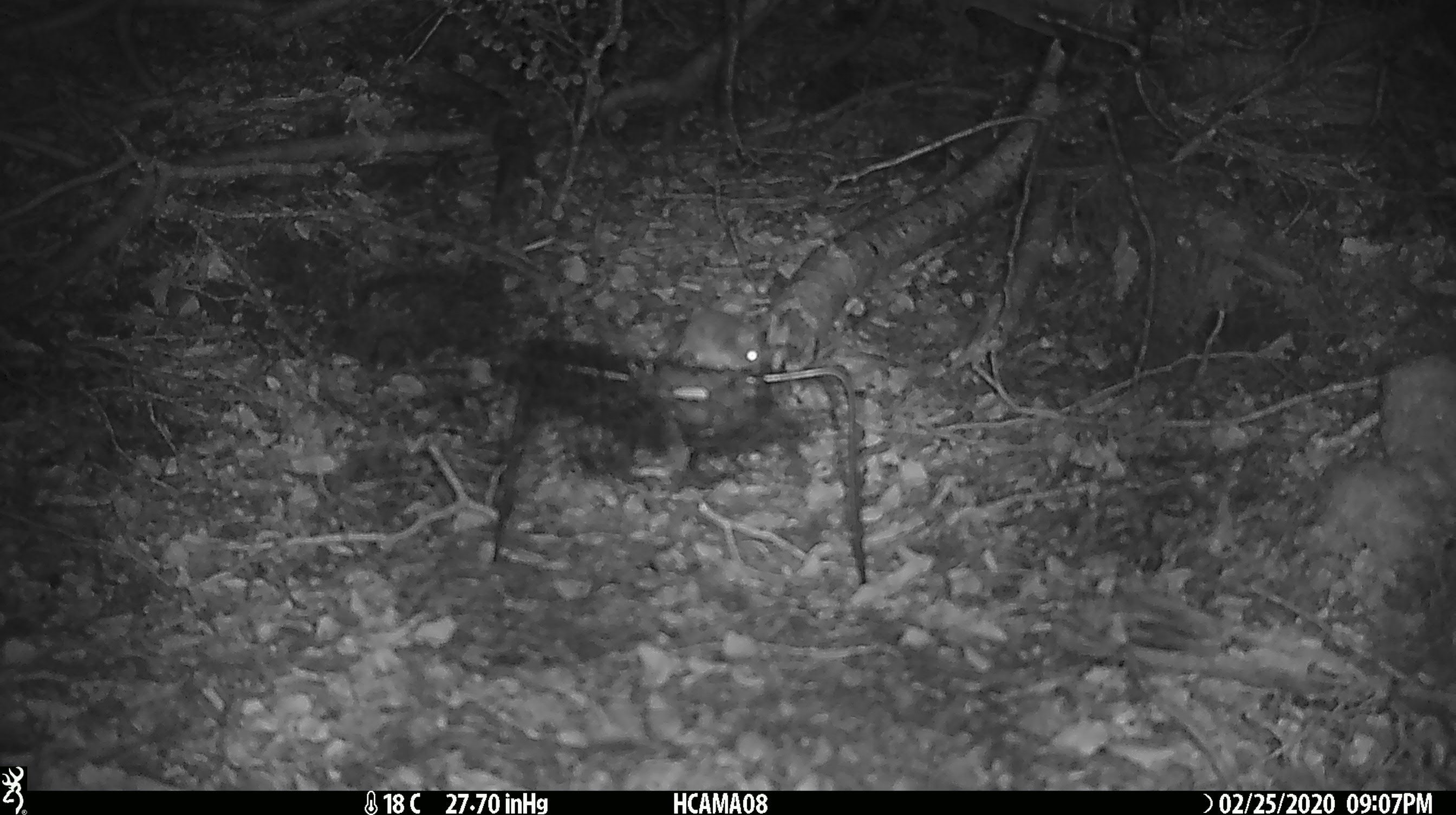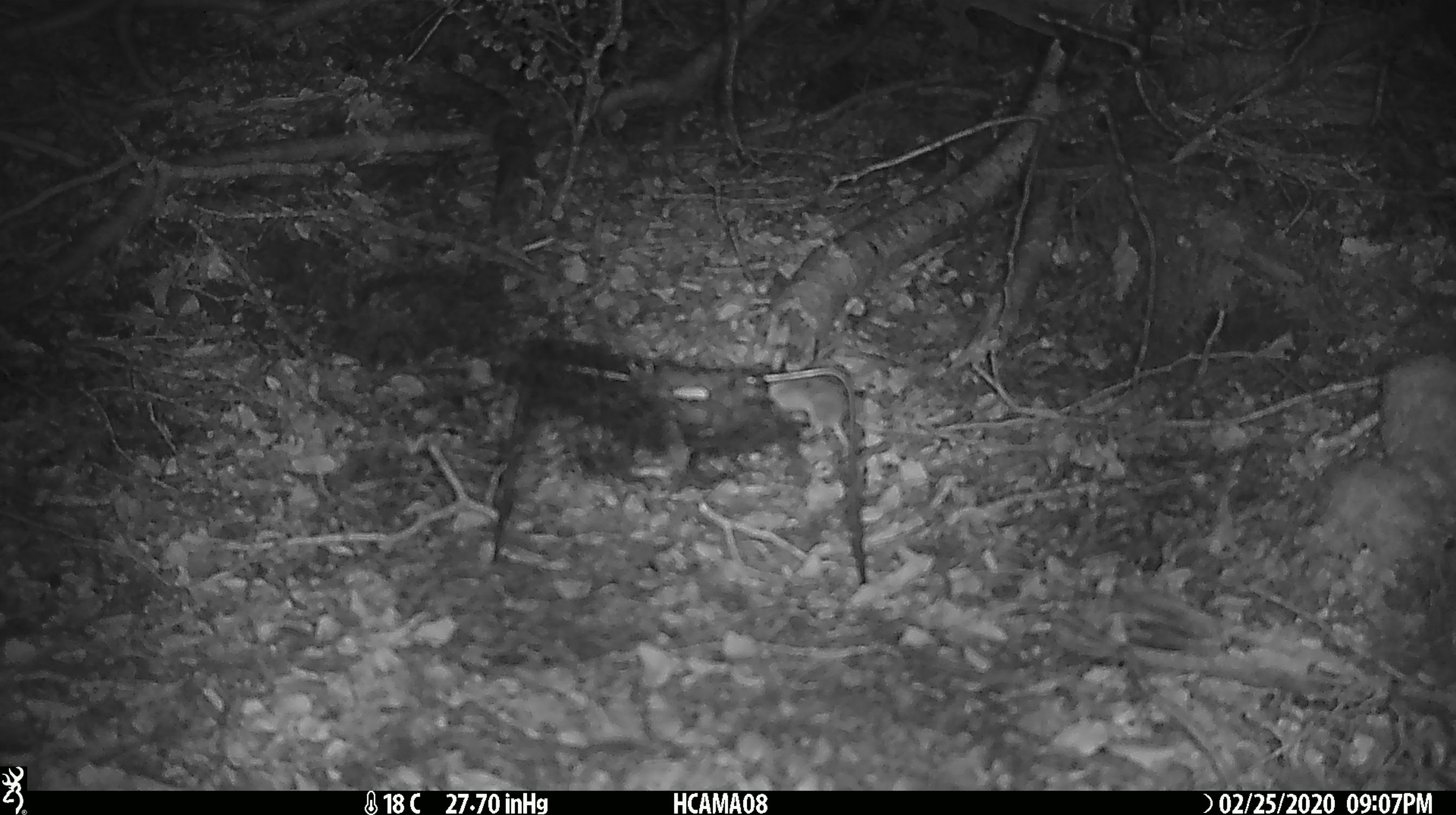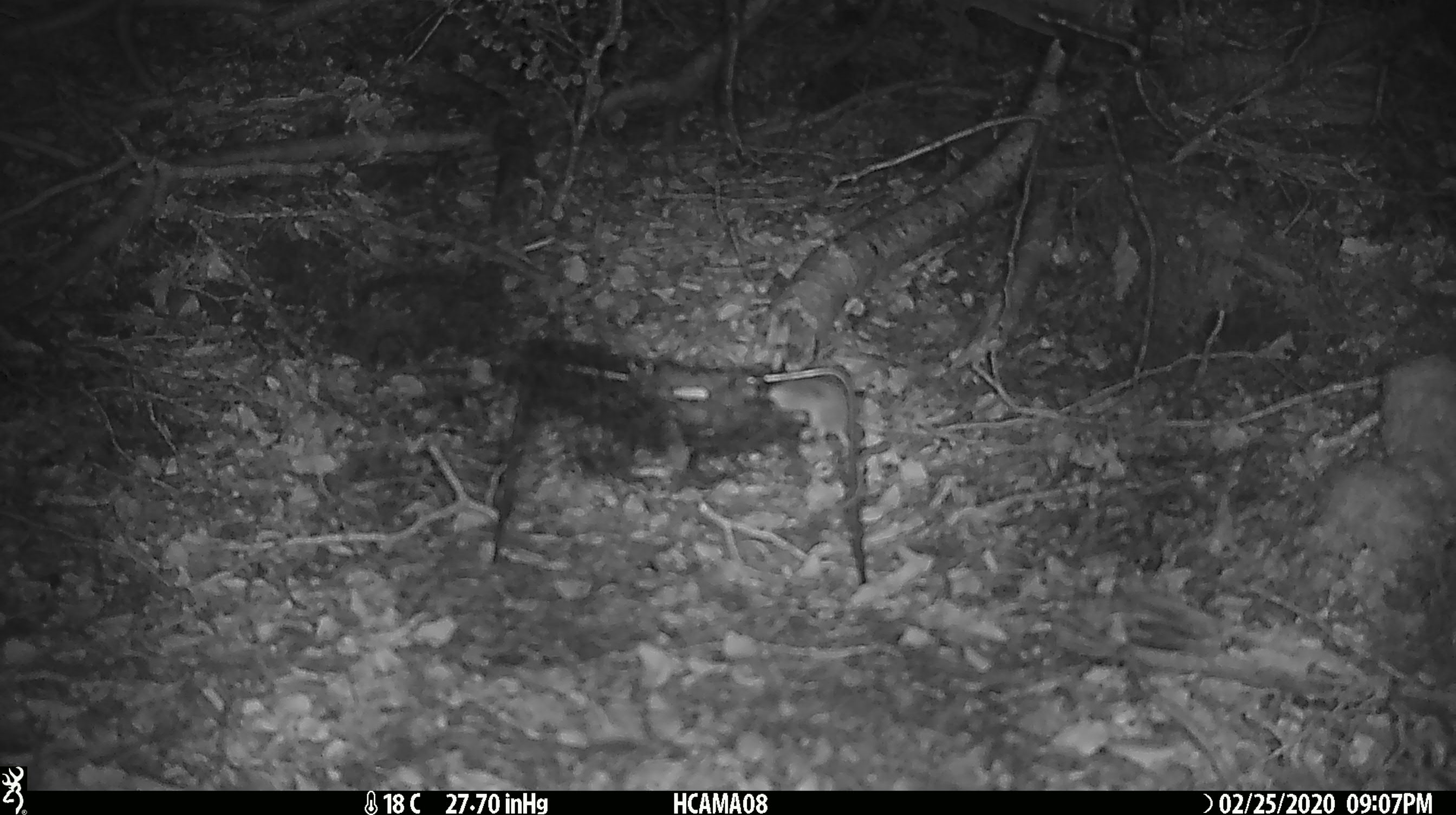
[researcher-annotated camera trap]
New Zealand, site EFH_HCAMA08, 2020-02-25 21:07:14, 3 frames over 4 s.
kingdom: Animalia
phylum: Chordata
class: Mammalia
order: Rodentia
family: Muridae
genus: Mus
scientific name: Mus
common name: mouse